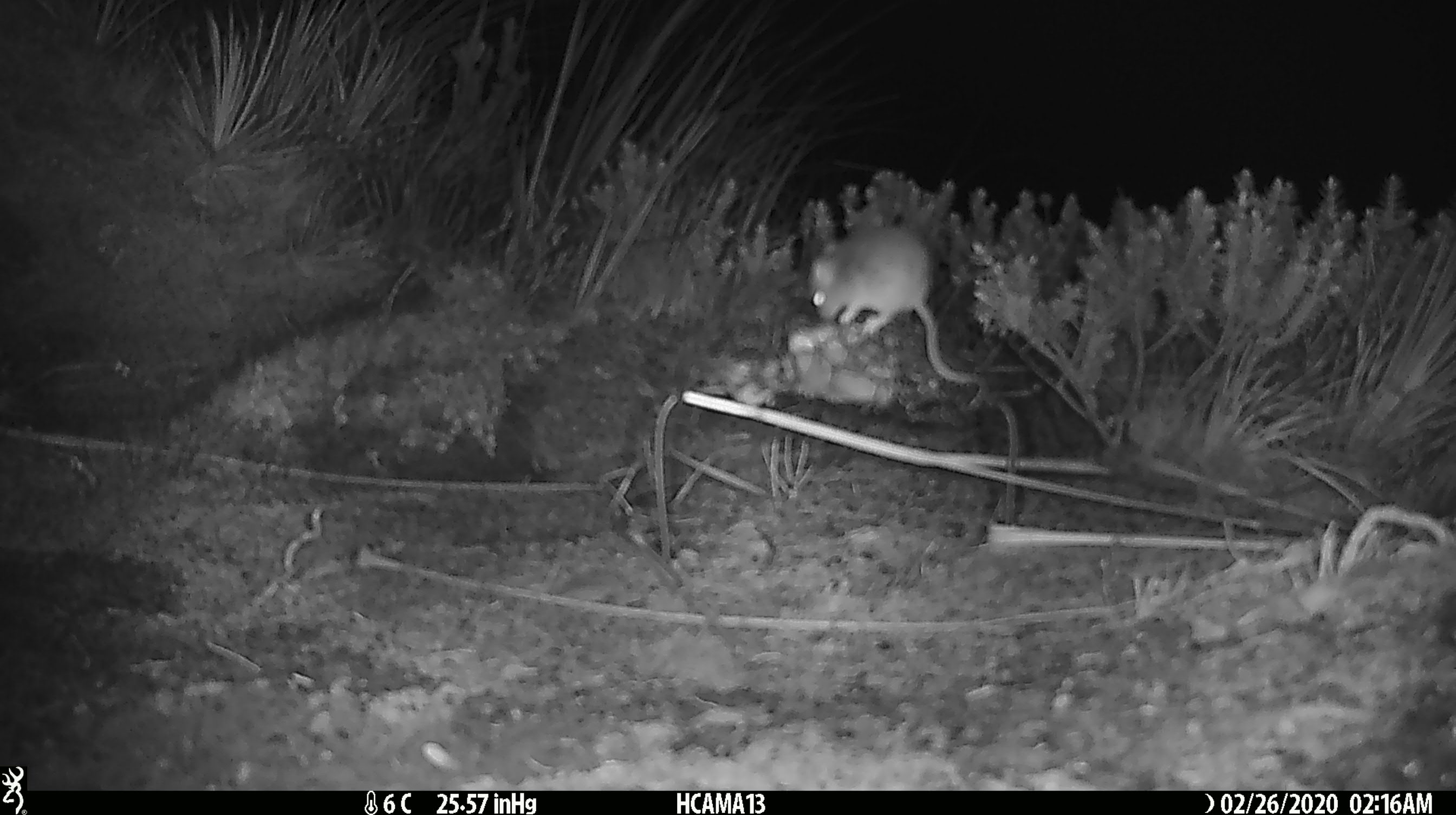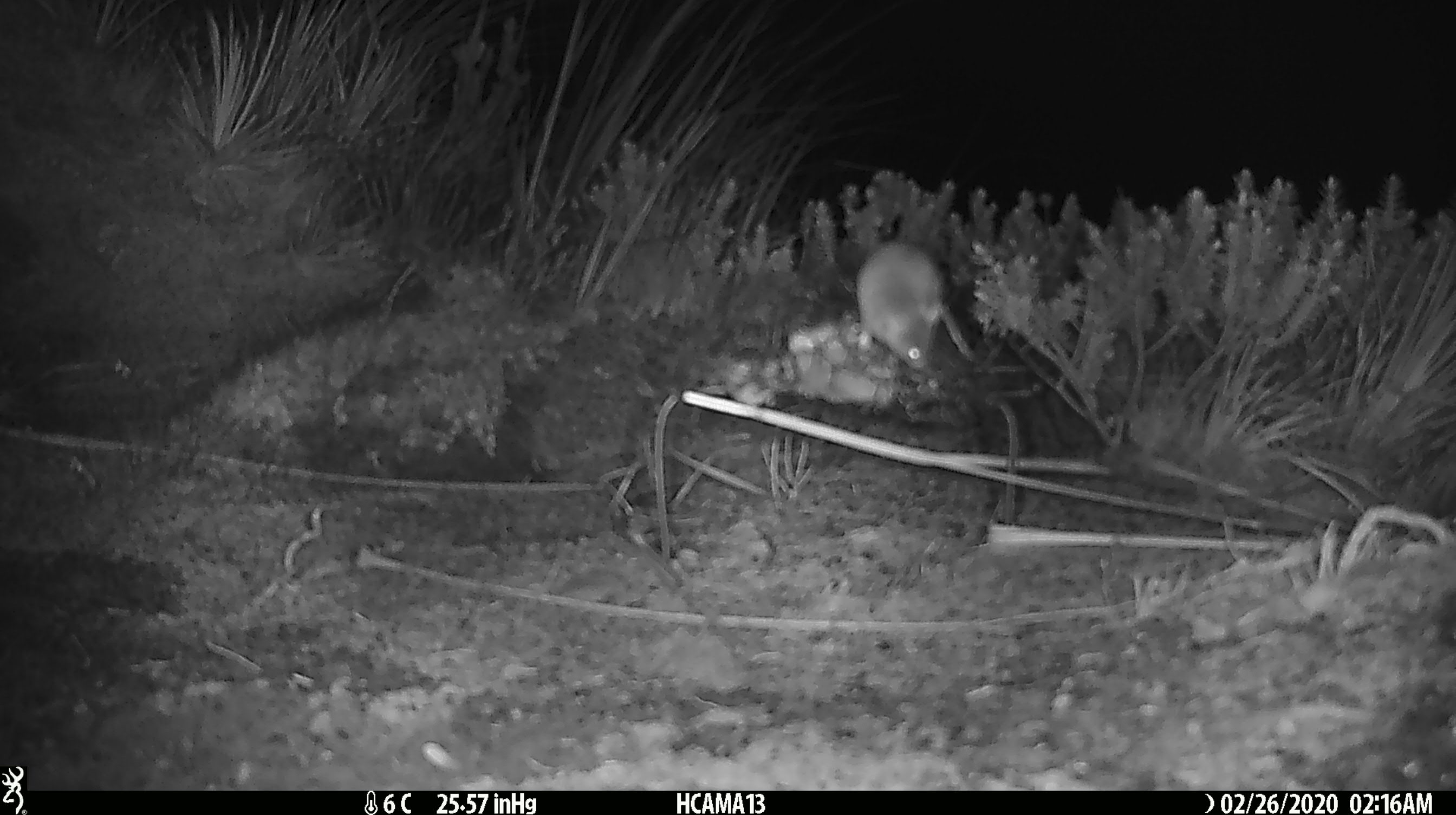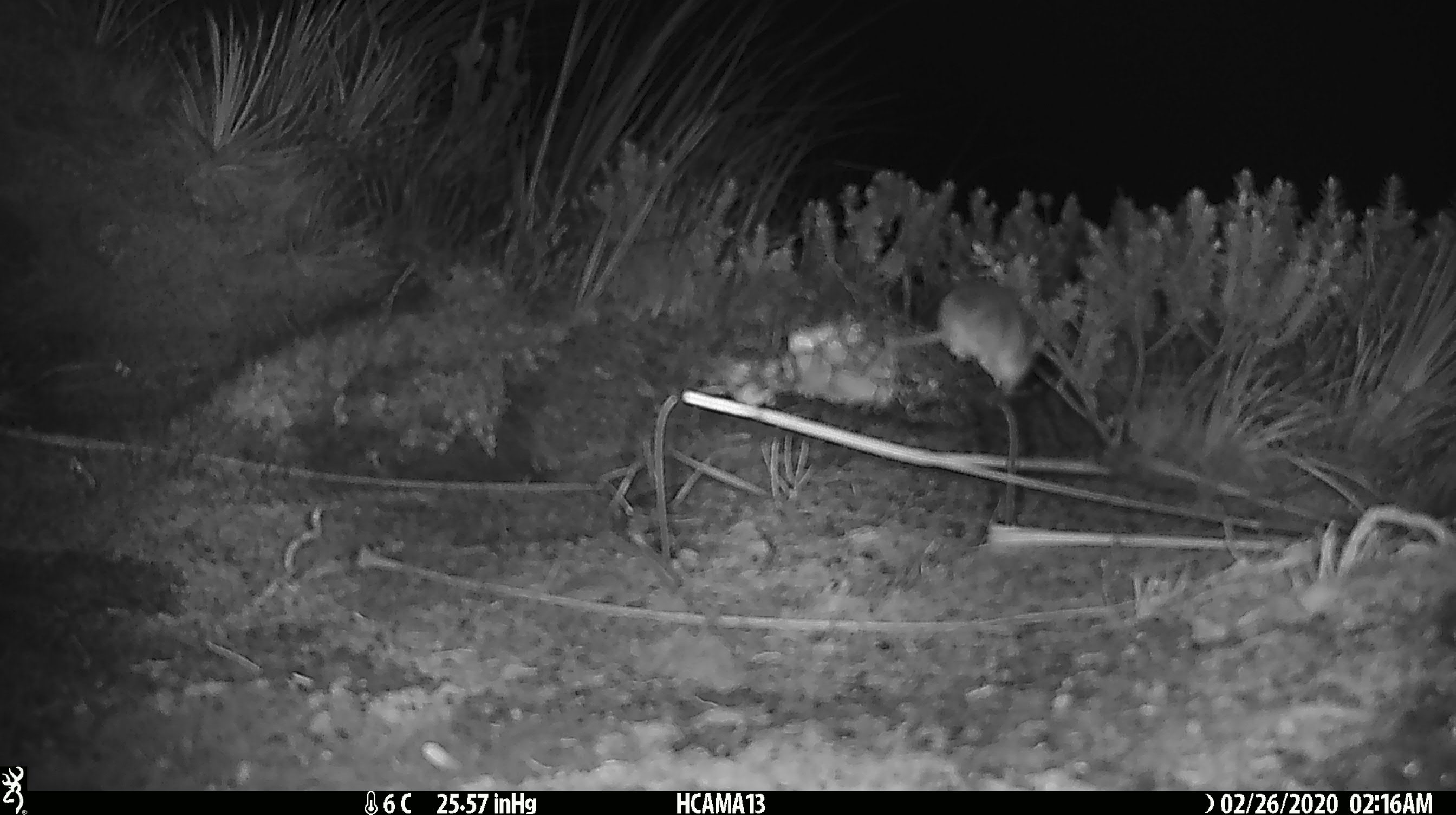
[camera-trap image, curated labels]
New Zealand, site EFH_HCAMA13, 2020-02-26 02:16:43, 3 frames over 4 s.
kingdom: Animalia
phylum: Chordata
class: Mammalia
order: Rodentia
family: Muridae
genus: Mus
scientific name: Mus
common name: mouse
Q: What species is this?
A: Mouse (Mus).